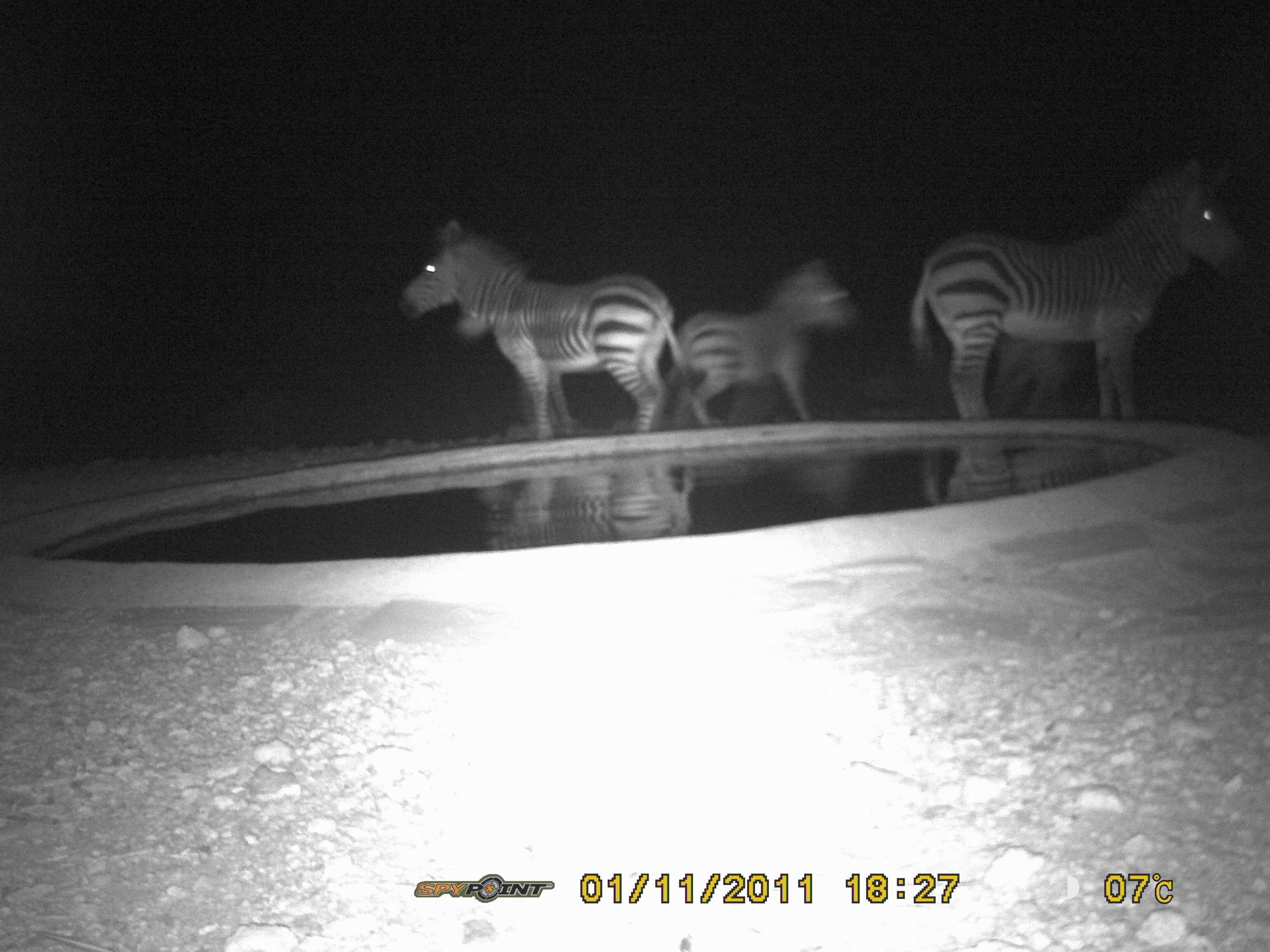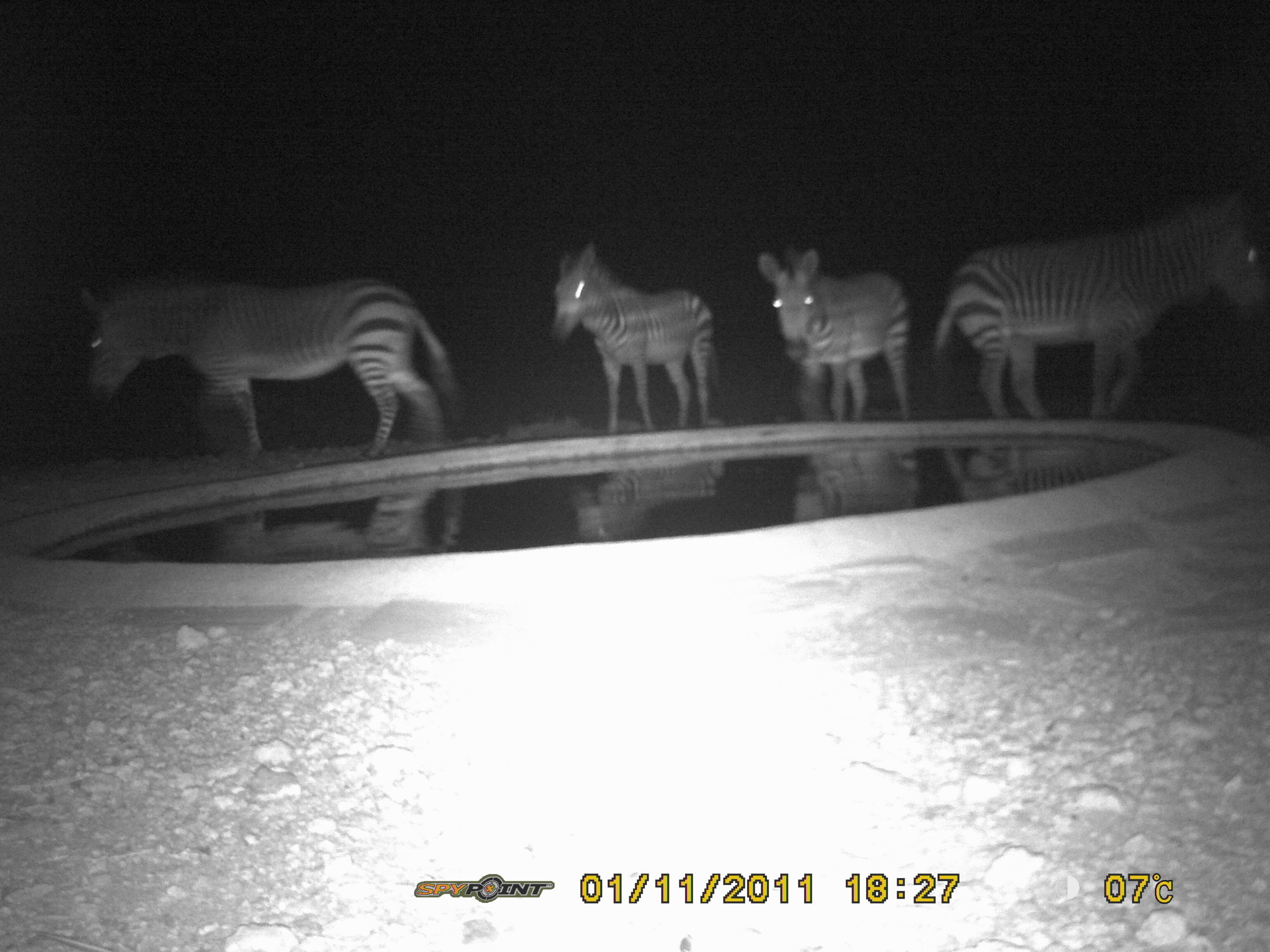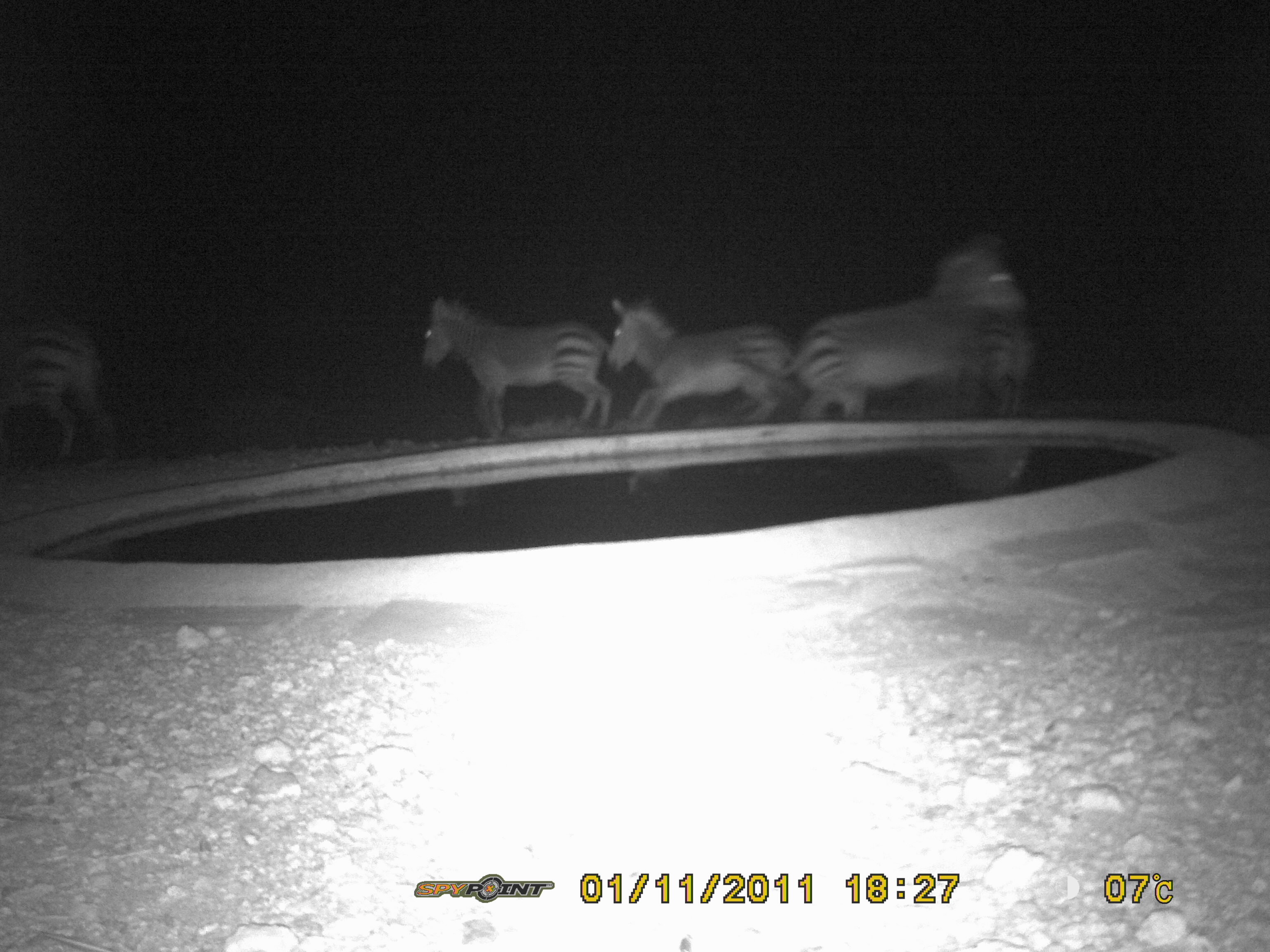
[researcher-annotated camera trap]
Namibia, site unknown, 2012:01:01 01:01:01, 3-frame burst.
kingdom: Animalia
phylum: Chordata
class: Mammalia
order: Perissodactyla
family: Equidae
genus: Equus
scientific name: Equus zebra hartmannae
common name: hartmann's mountain zebra